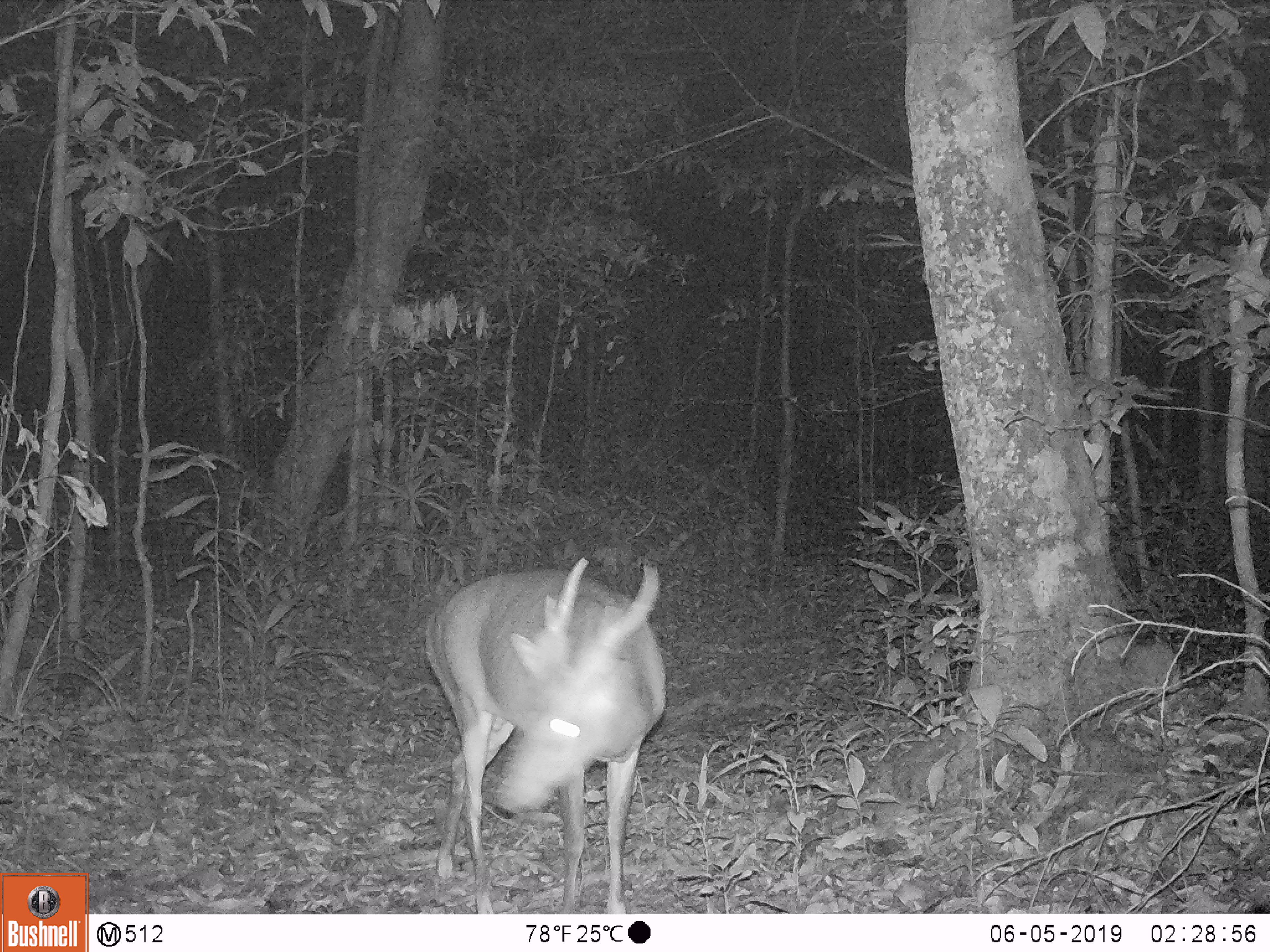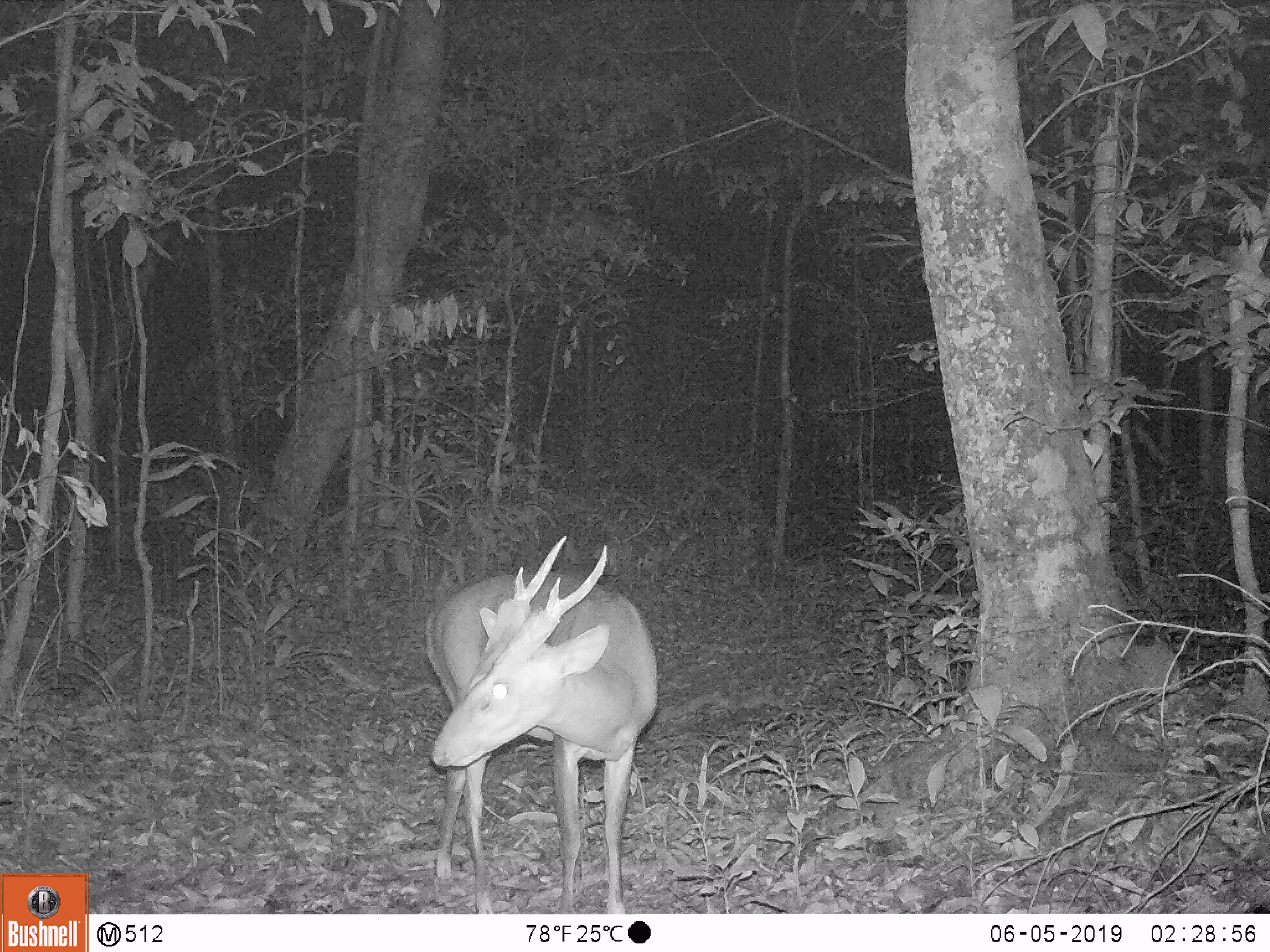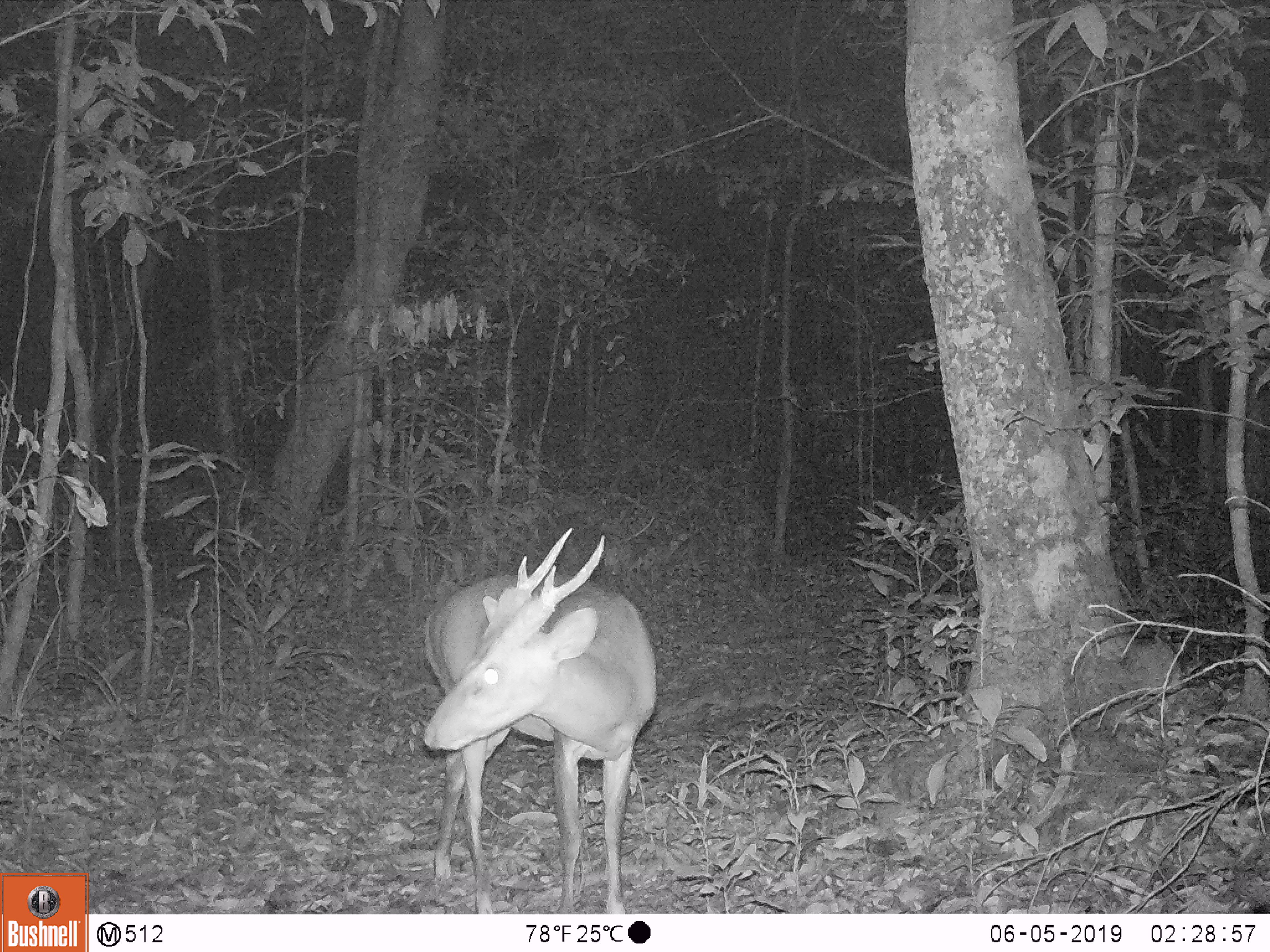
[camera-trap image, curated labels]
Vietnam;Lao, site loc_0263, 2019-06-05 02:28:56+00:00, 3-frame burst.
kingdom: Animalia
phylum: Chordata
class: Mammalia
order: Artiodactyla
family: Cervidae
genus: Muntiacus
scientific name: Muntiacus vuquangensis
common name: large-antlered muntjac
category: large antlered muntjac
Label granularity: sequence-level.